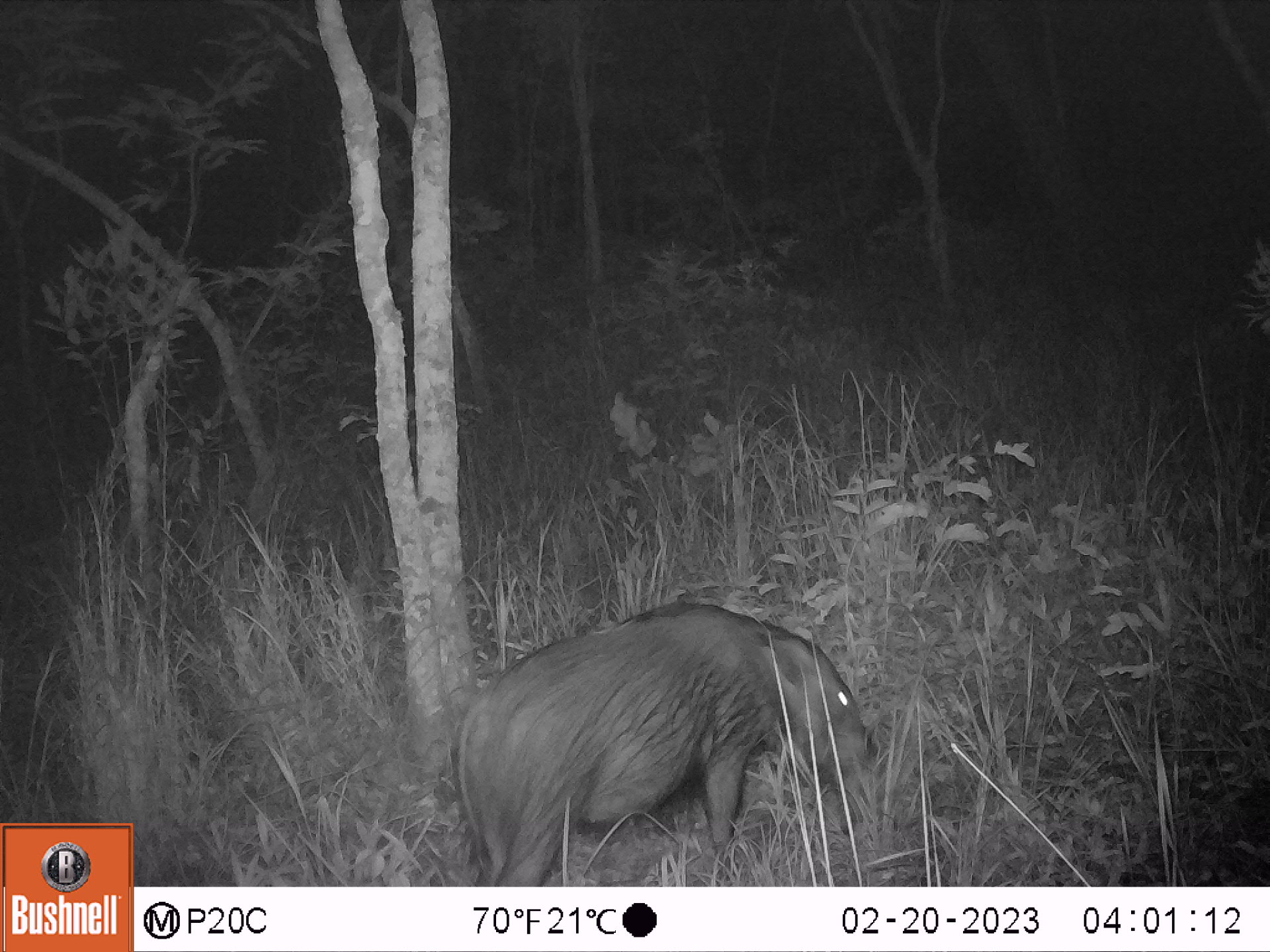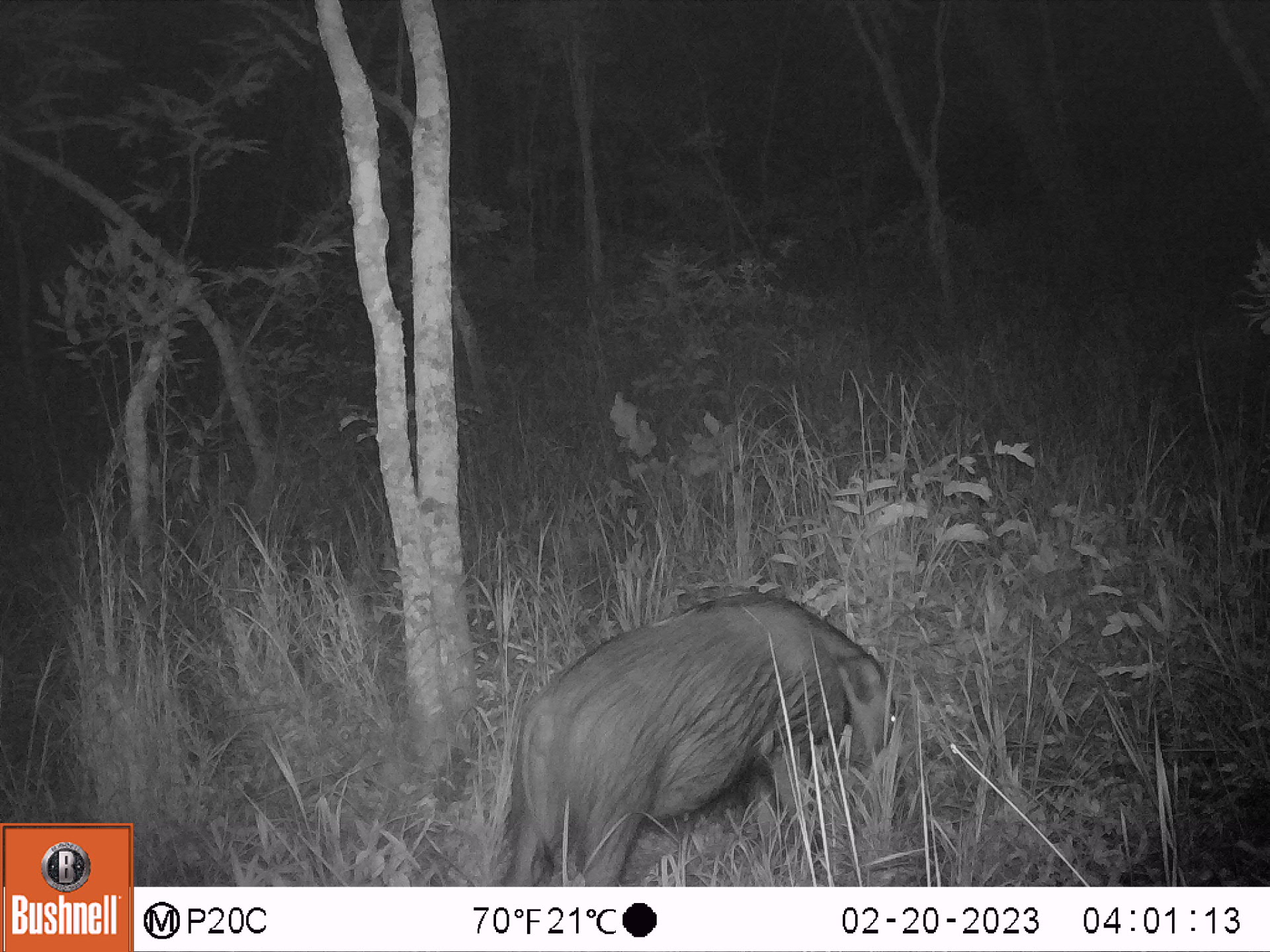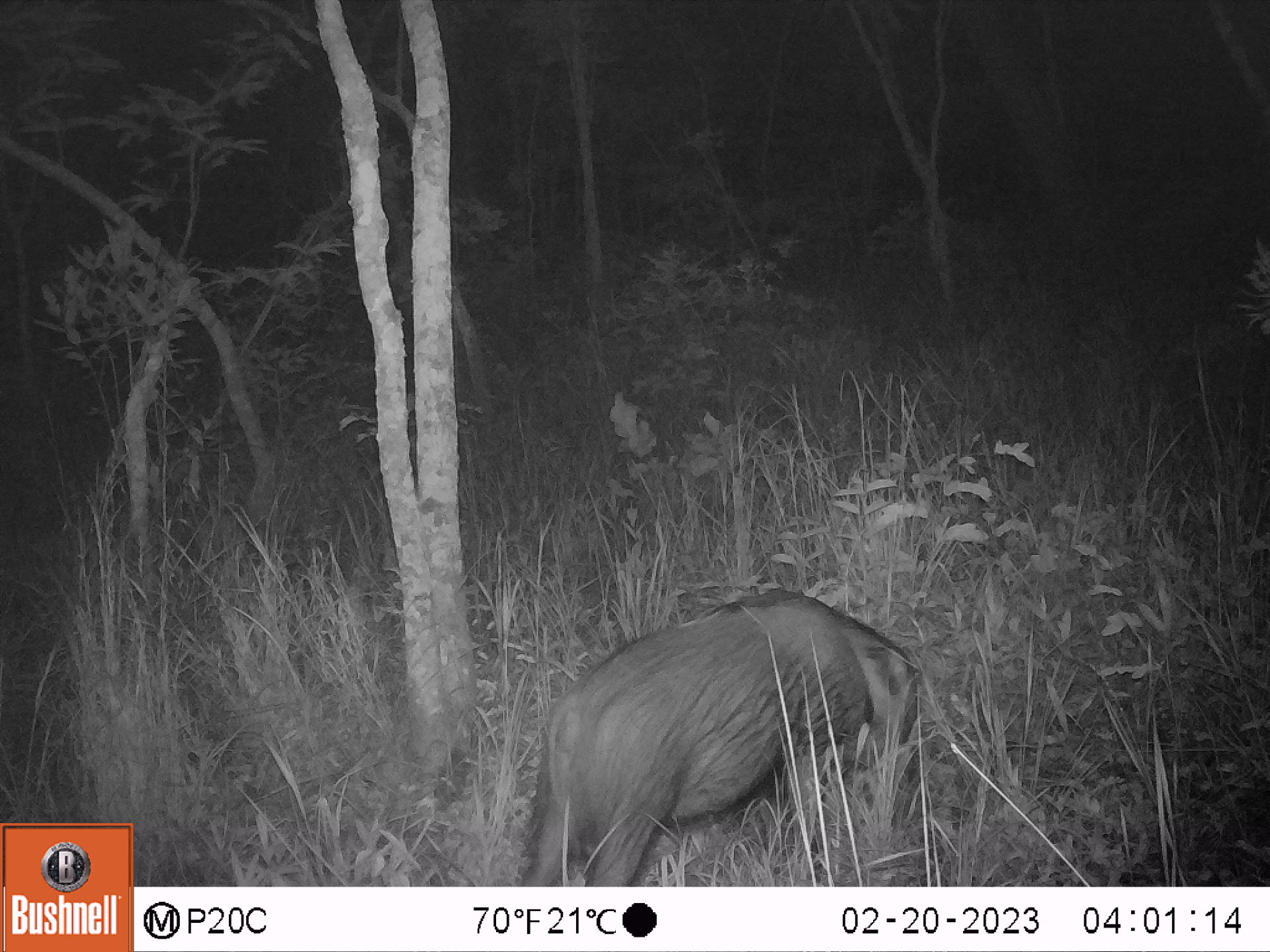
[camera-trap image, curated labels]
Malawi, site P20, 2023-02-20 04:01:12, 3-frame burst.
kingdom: Animalia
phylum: Chordata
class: Mammalia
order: Artiodactyla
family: Suidae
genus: Potamochoerus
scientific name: Potamochoerus larvatus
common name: bushpig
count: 1